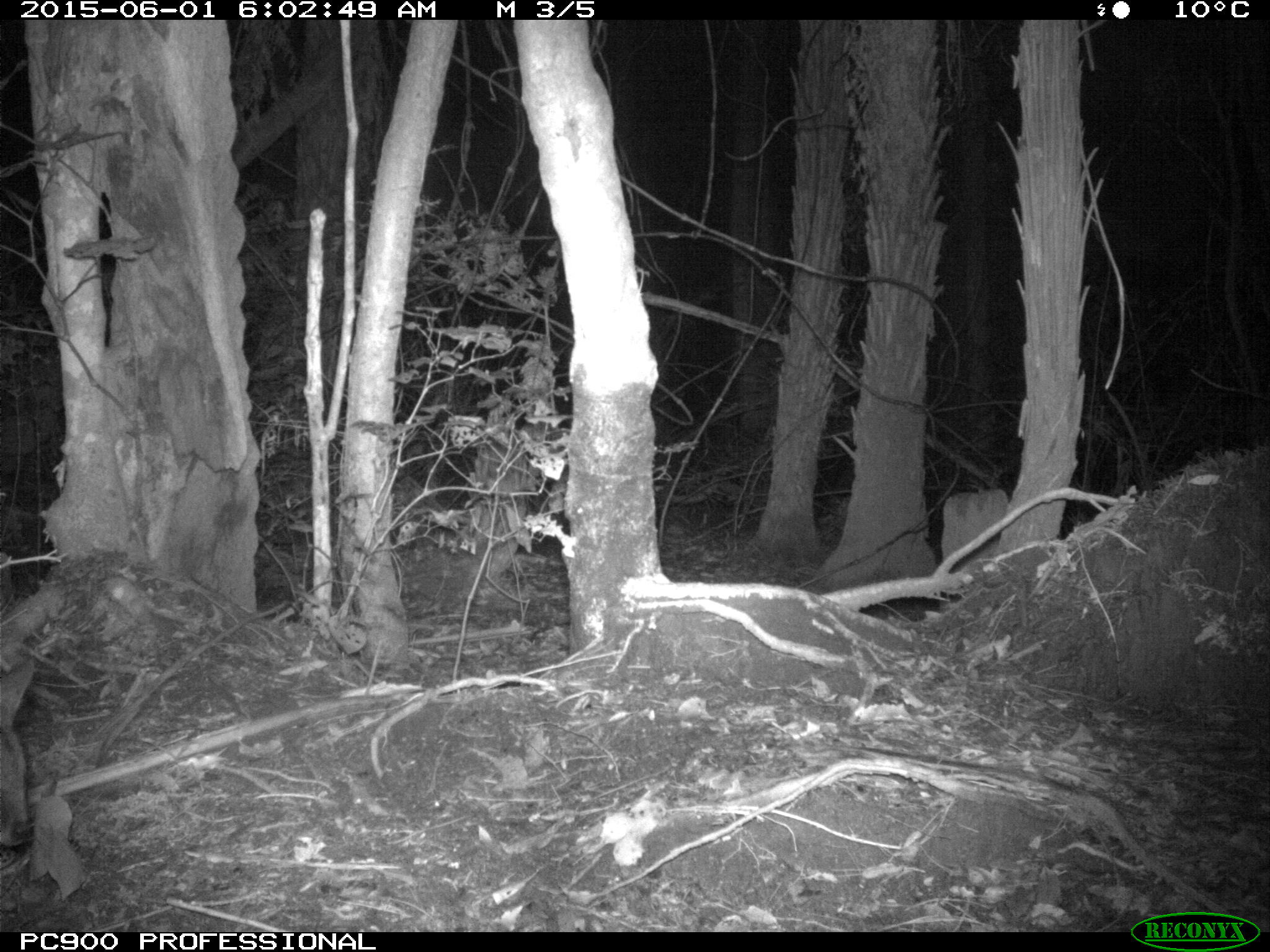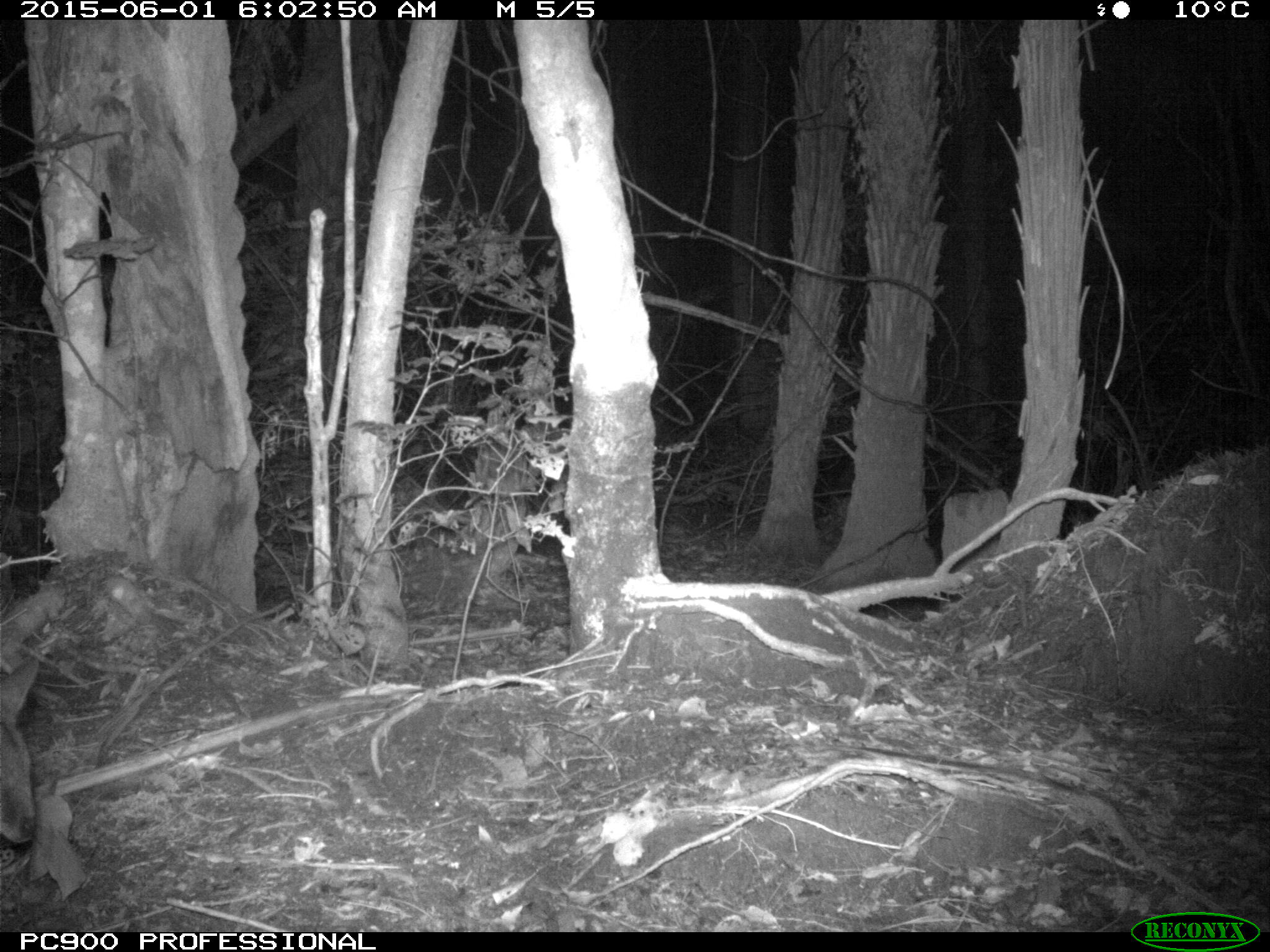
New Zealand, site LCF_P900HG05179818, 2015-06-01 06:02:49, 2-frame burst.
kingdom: Animalia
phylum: Chordata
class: Mammalia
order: Diprotodontia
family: Macropodidae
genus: Notamacropus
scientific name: Notamacropus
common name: wallaby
Wallaby (Notamacropus).